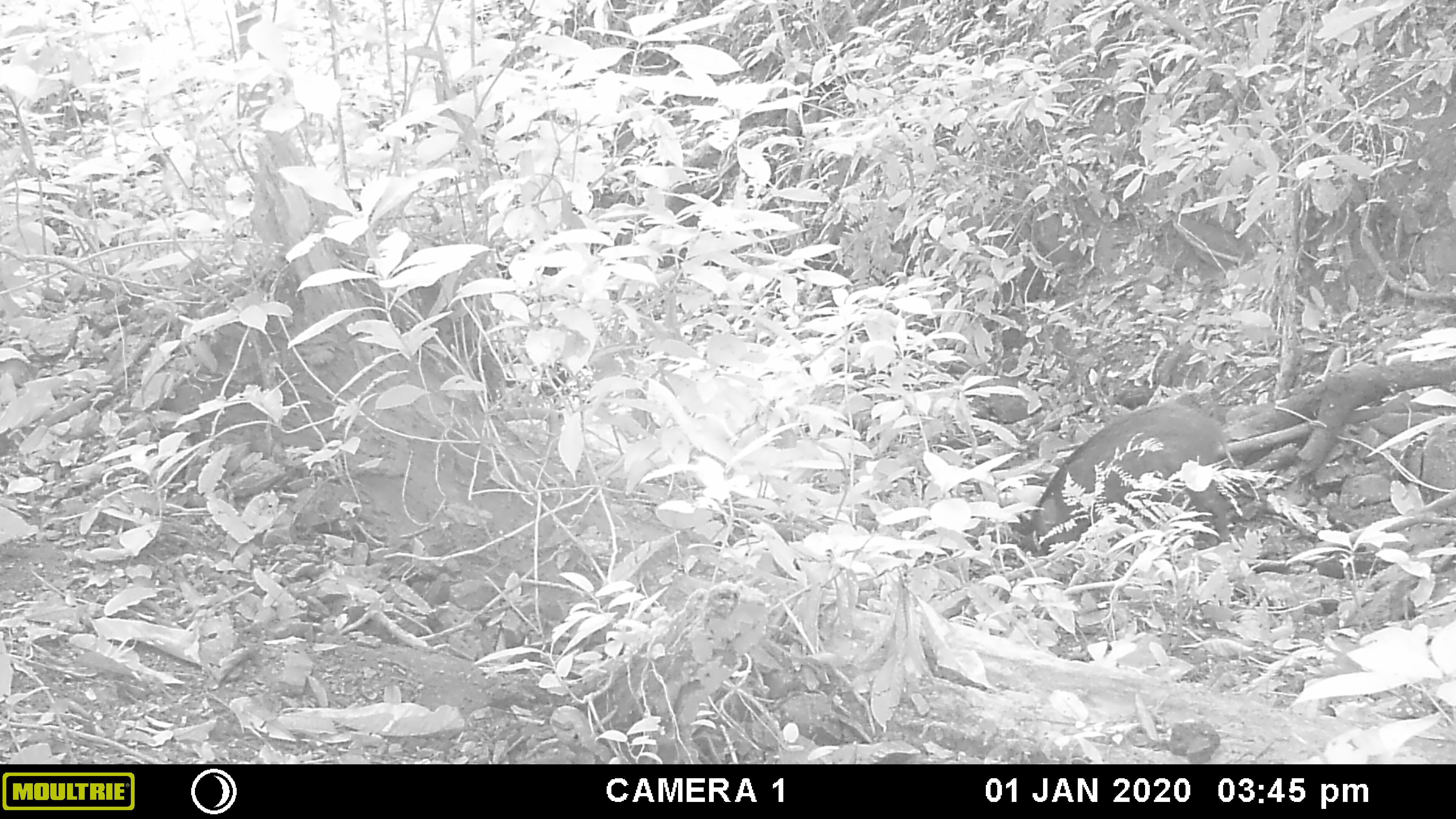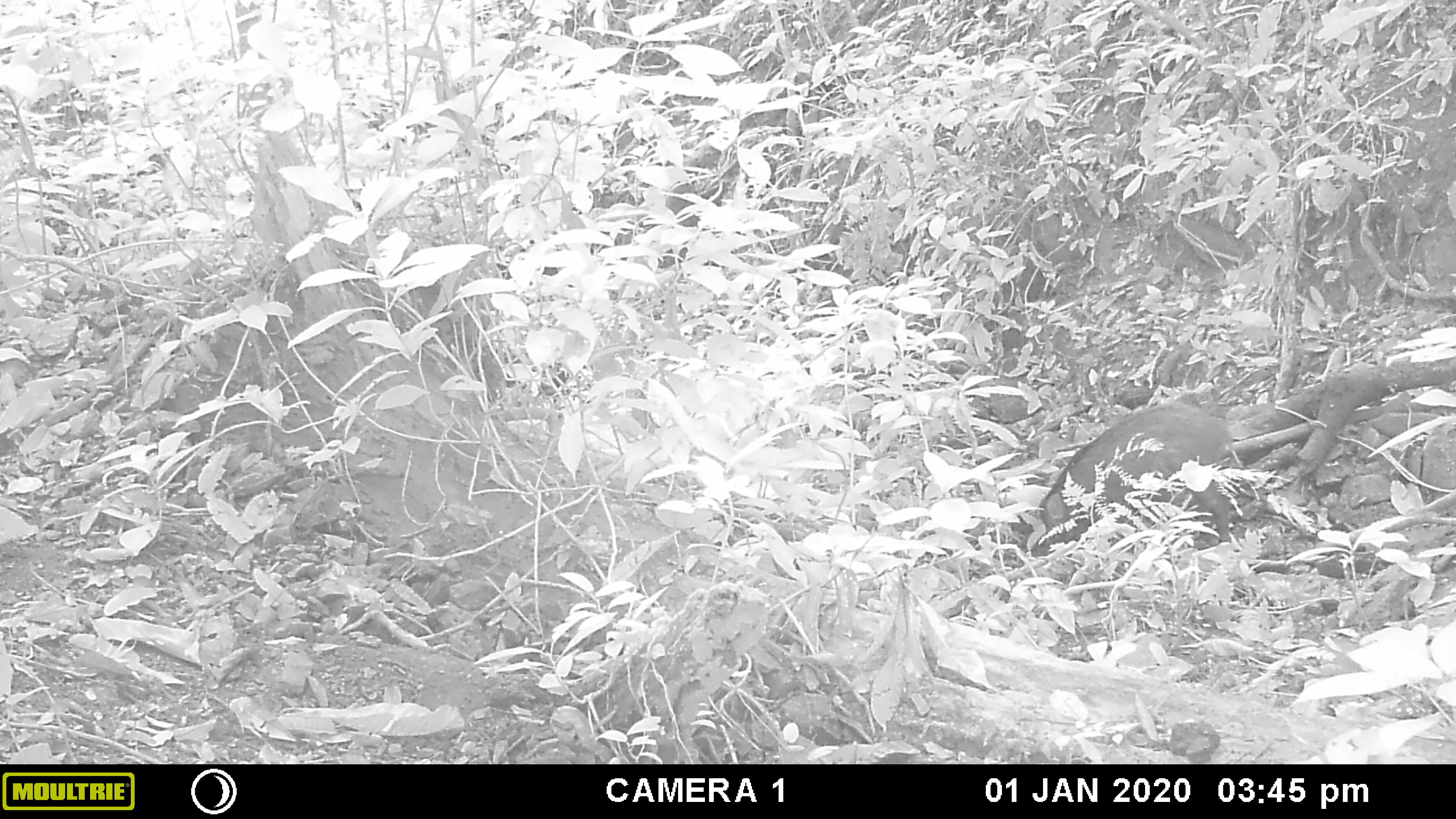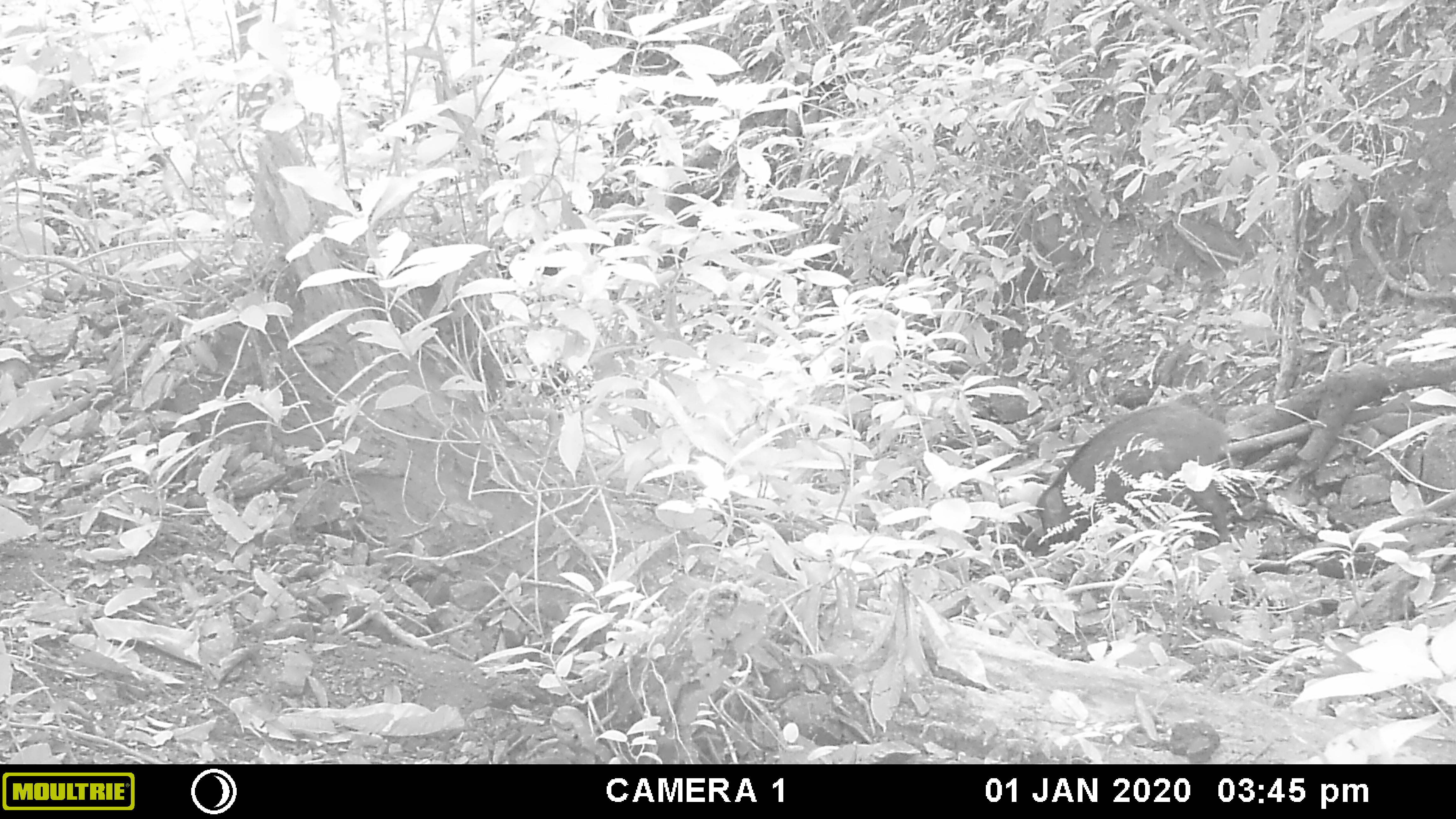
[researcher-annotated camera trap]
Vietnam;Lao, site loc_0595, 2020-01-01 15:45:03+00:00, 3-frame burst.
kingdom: Animalia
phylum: Chordata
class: Mammalia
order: Artiodactyla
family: Suidae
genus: Sus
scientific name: Sus scrofa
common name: eurasian wild pig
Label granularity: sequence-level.